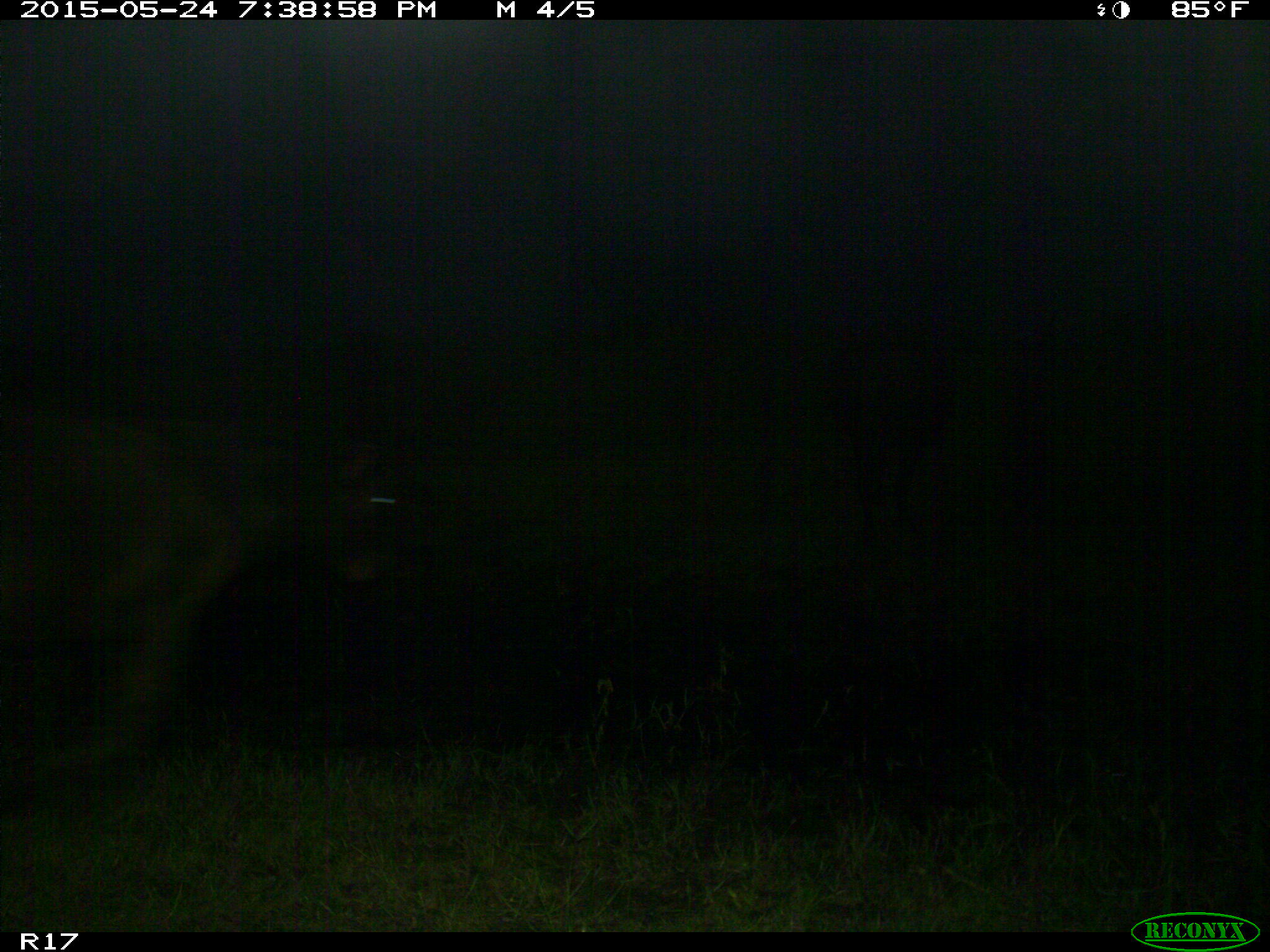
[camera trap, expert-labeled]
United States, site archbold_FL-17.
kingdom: Animalia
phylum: Chordata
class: Mammalia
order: Artiodactyla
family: Bovidae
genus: Bos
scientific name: Bos taurus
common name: domestic cow